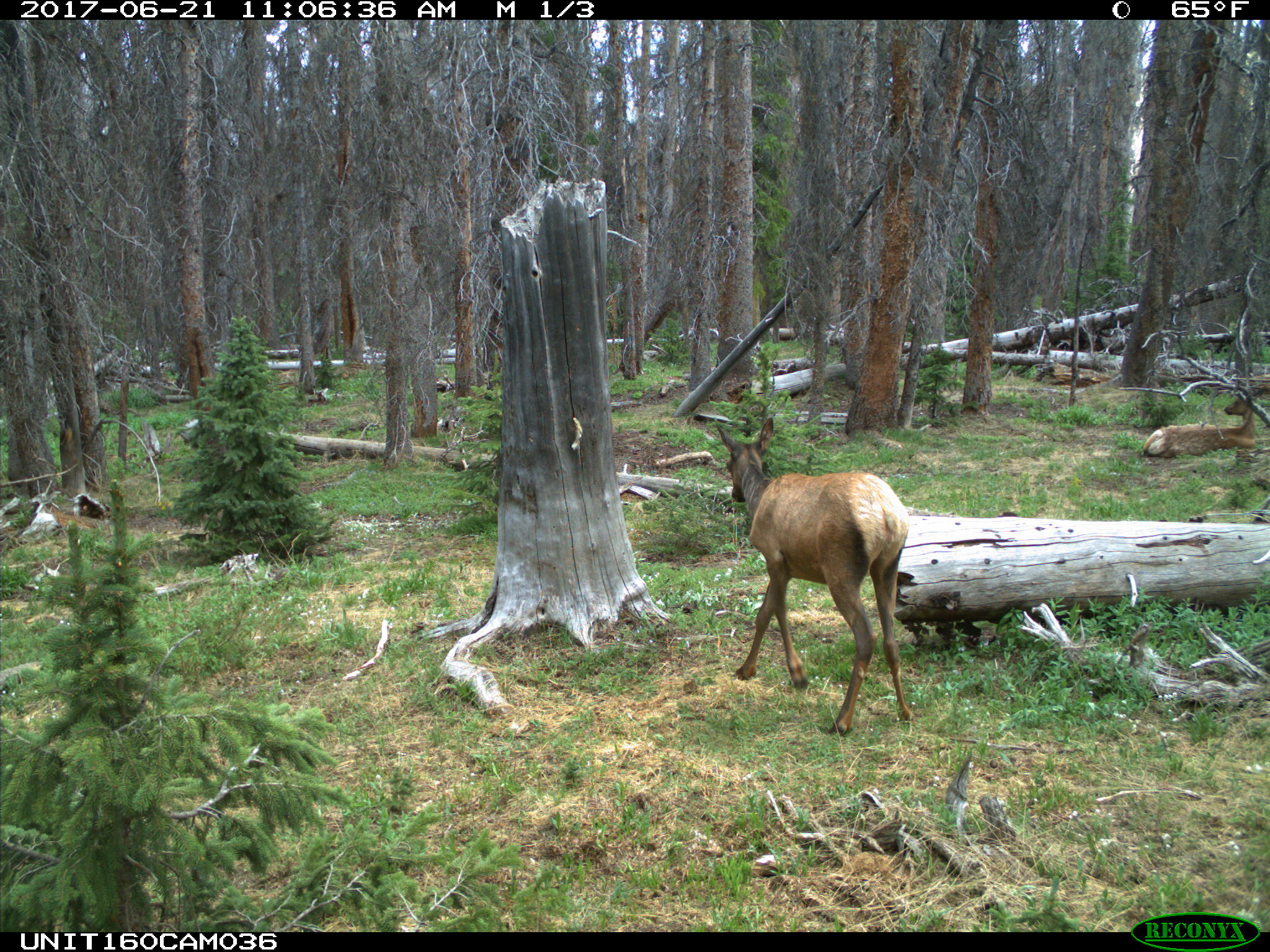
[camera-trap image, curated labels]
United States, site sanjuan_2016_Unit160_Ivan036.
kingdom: Animalia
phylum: Chordata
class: Mammalia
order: Artiodactyla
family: Cervidae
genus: Cervus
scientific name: Cervus elaphus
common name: red deer